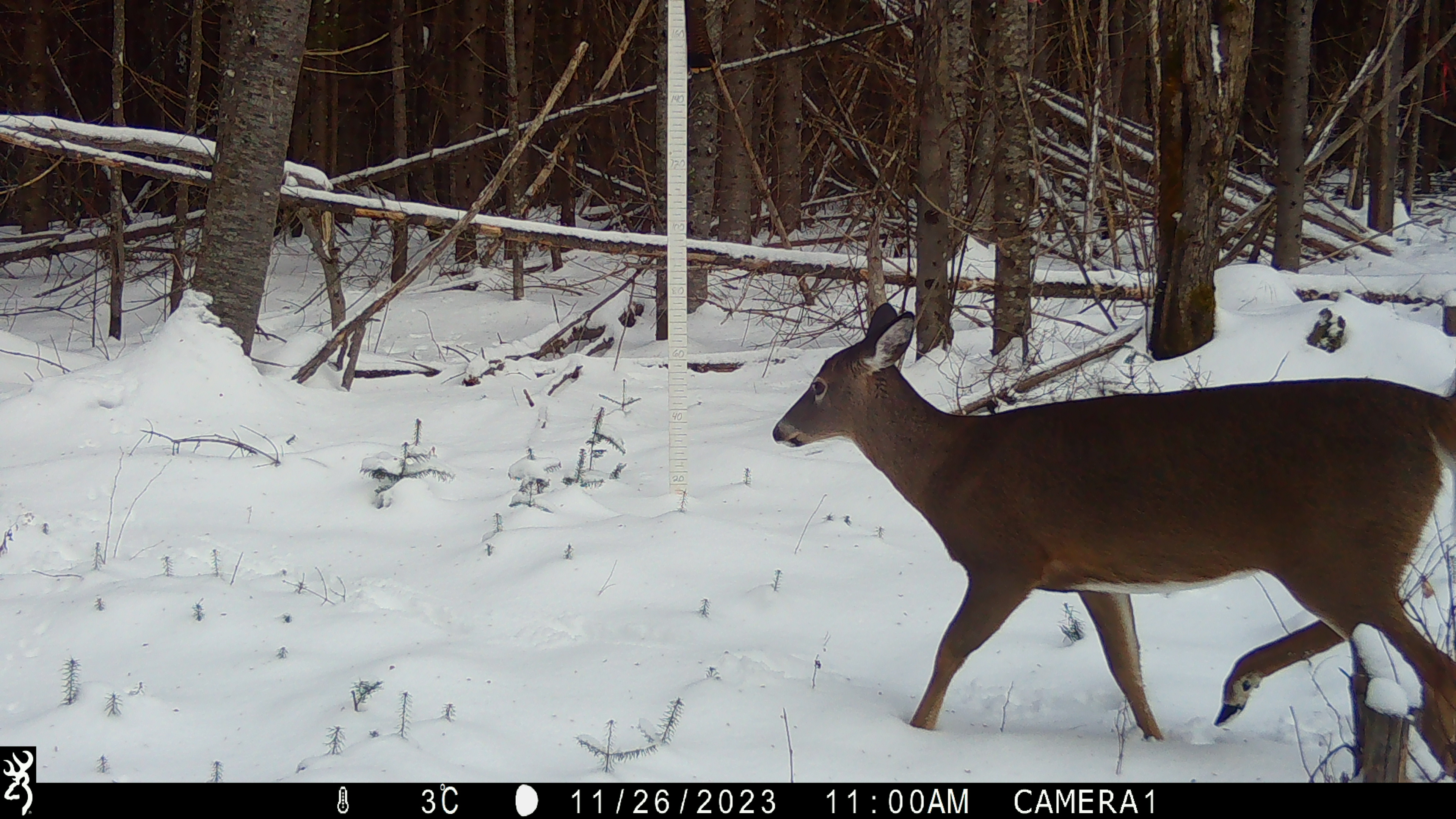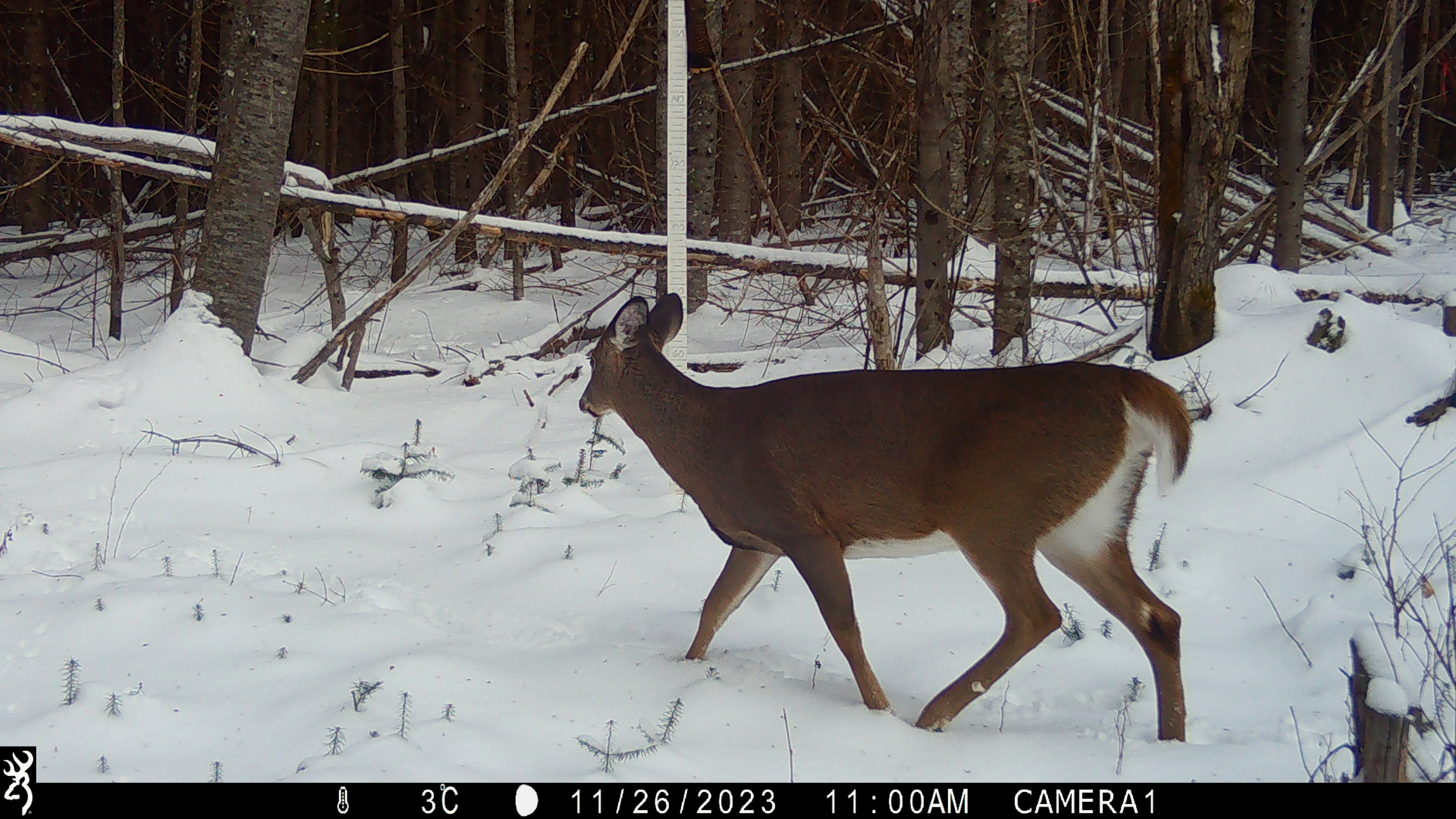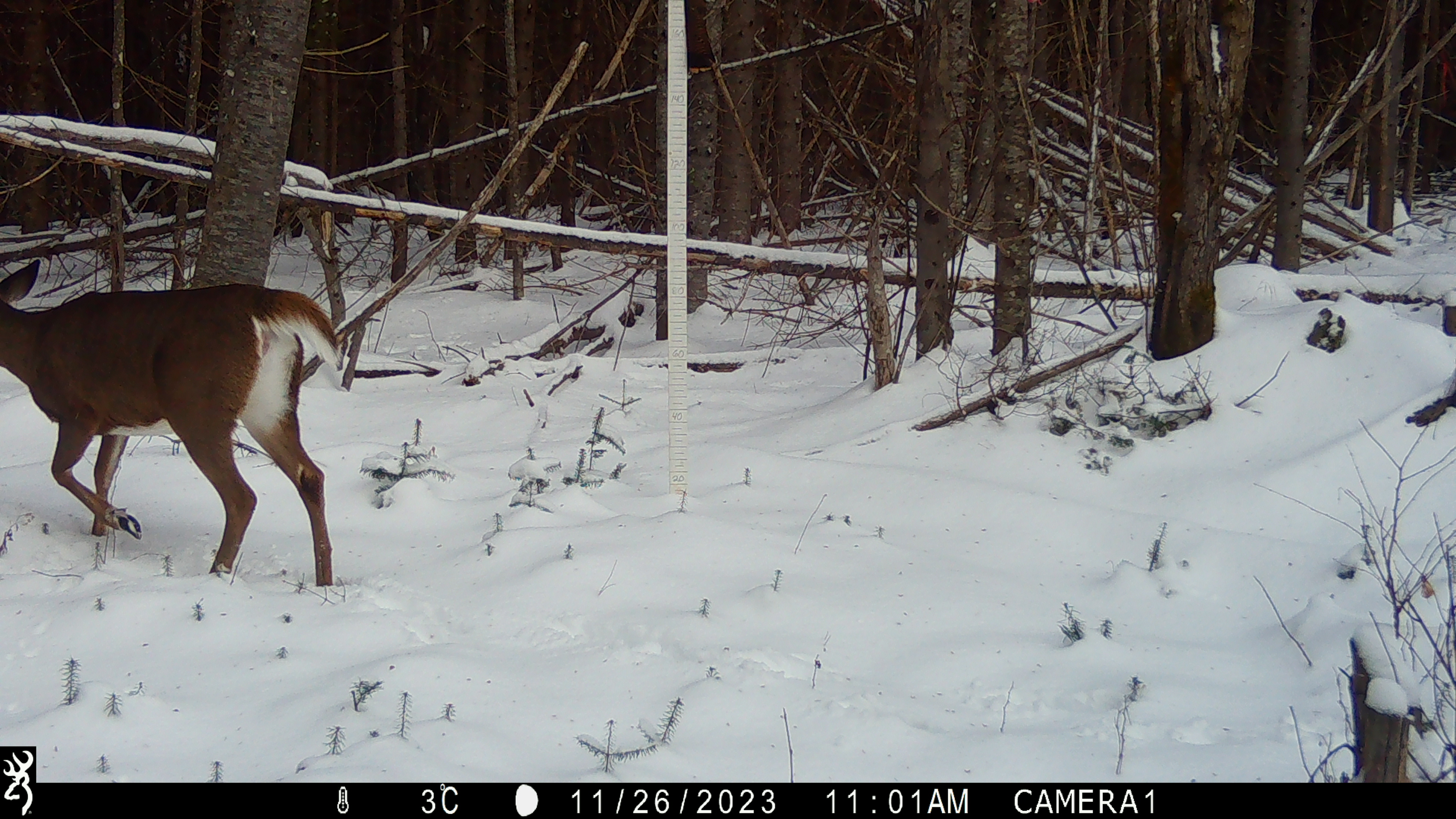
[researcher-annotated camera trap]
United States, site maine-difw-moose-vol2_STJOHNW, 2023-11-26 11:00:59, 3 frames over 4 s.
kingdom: Animalia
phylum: Chordata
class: Mammalia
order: Artiodactyla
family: Cervidae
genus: Odocoileus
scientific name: Odocoileus virginianus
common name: white-tailed deer